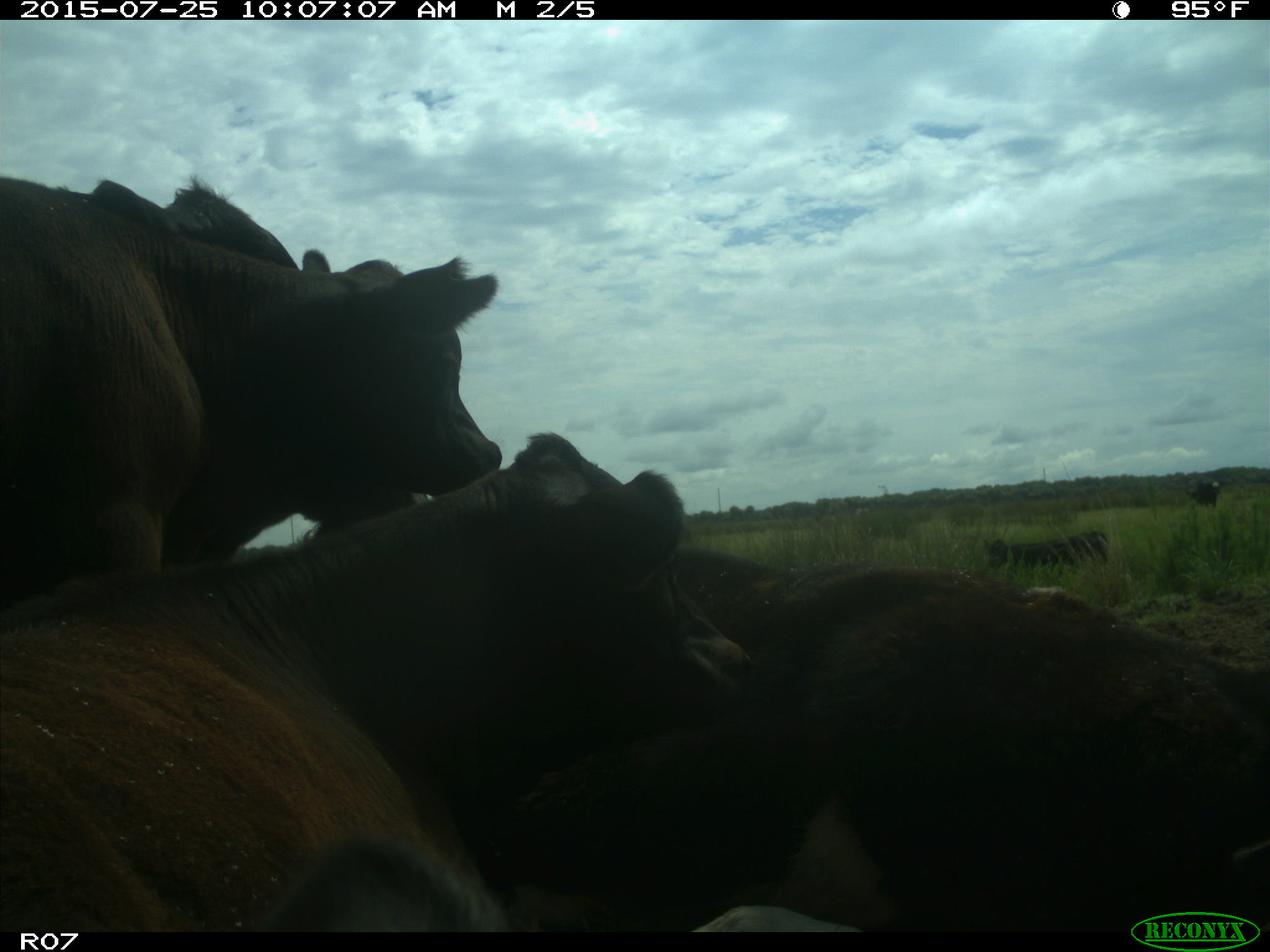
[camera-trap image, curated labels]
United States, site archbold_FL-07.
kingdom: Animalia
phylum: Chordata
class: Mammalia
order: Artiodactyla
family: Bovidae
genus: Bos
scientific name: Bos taurus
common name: domestic cow